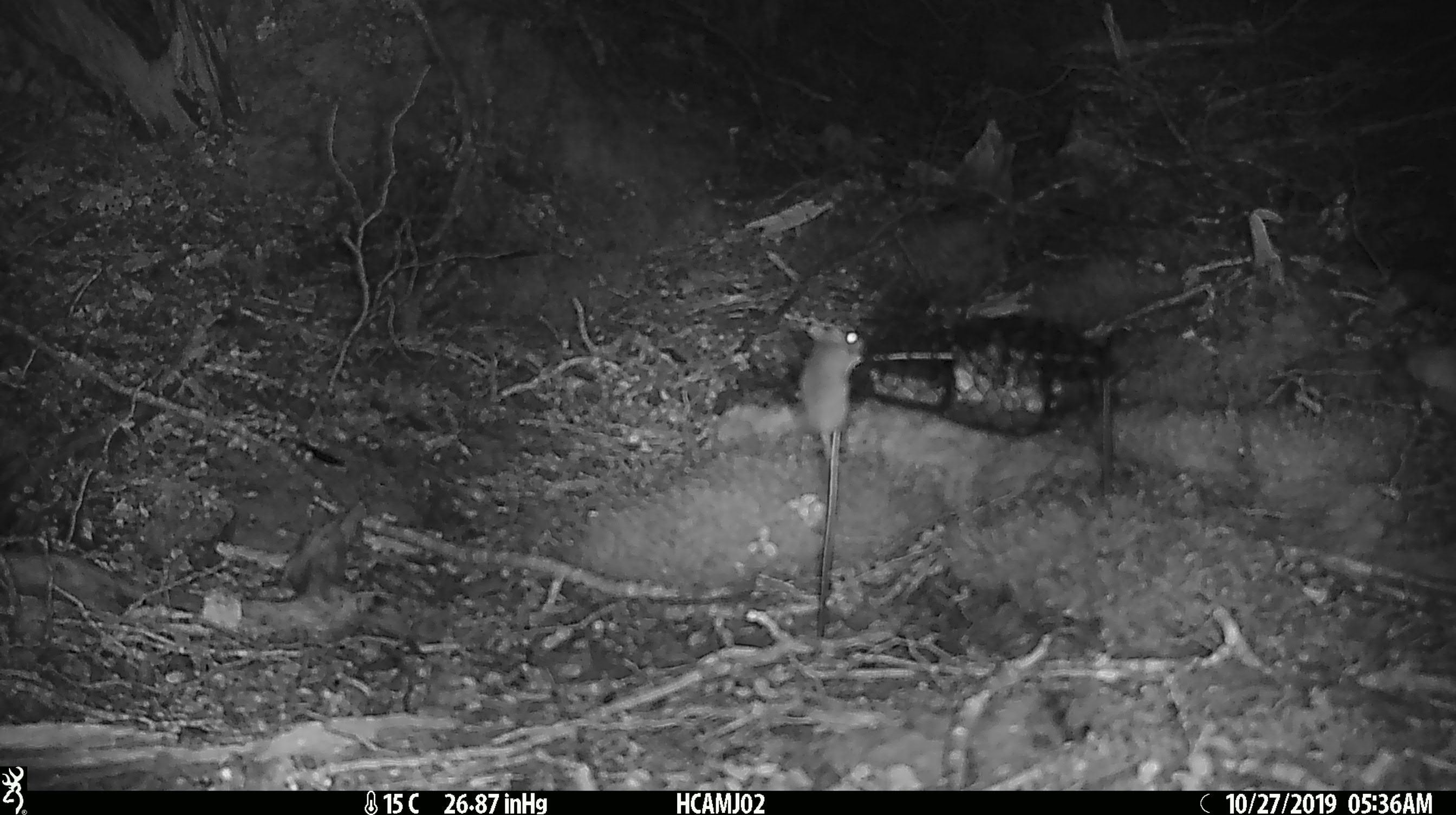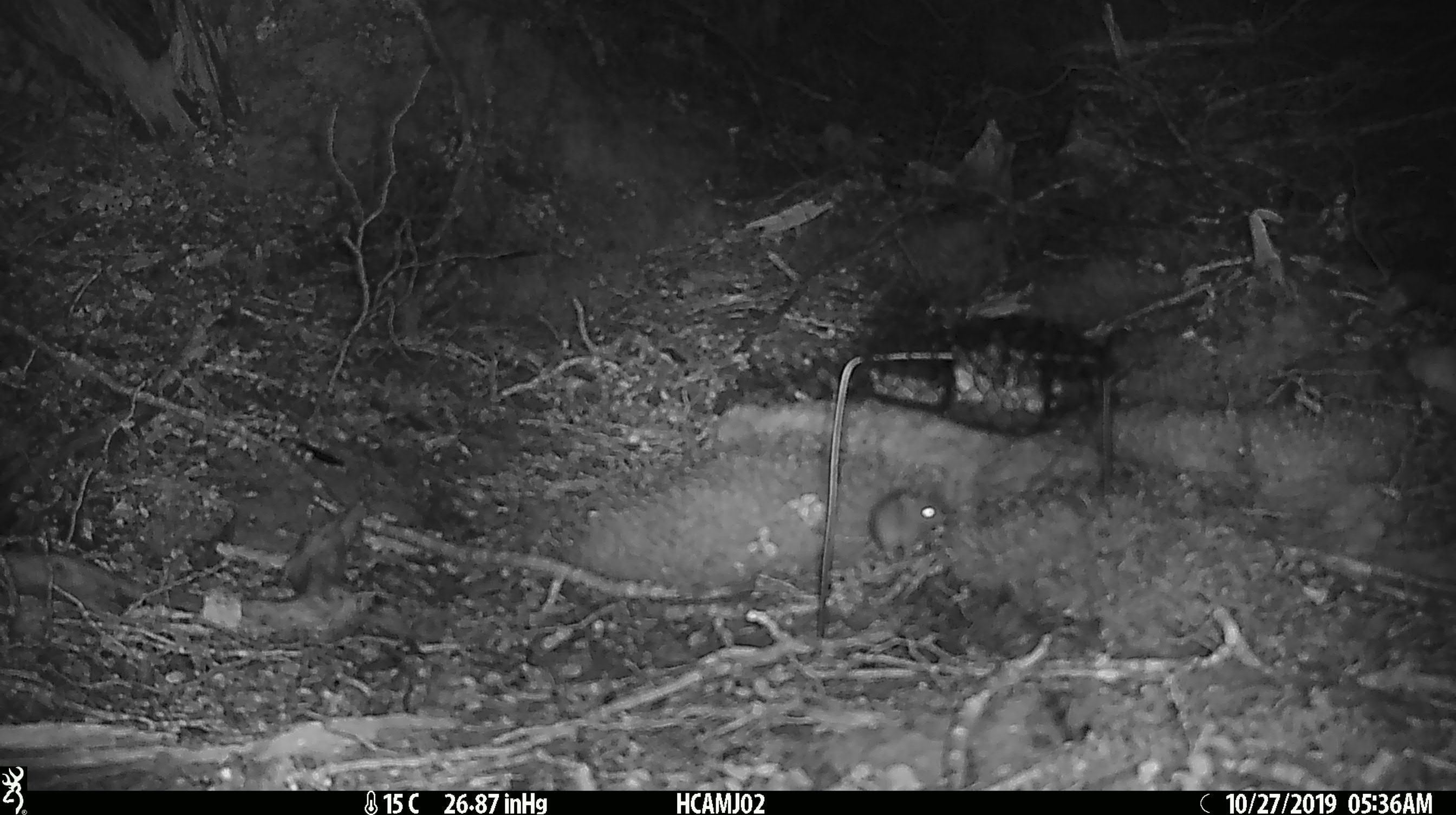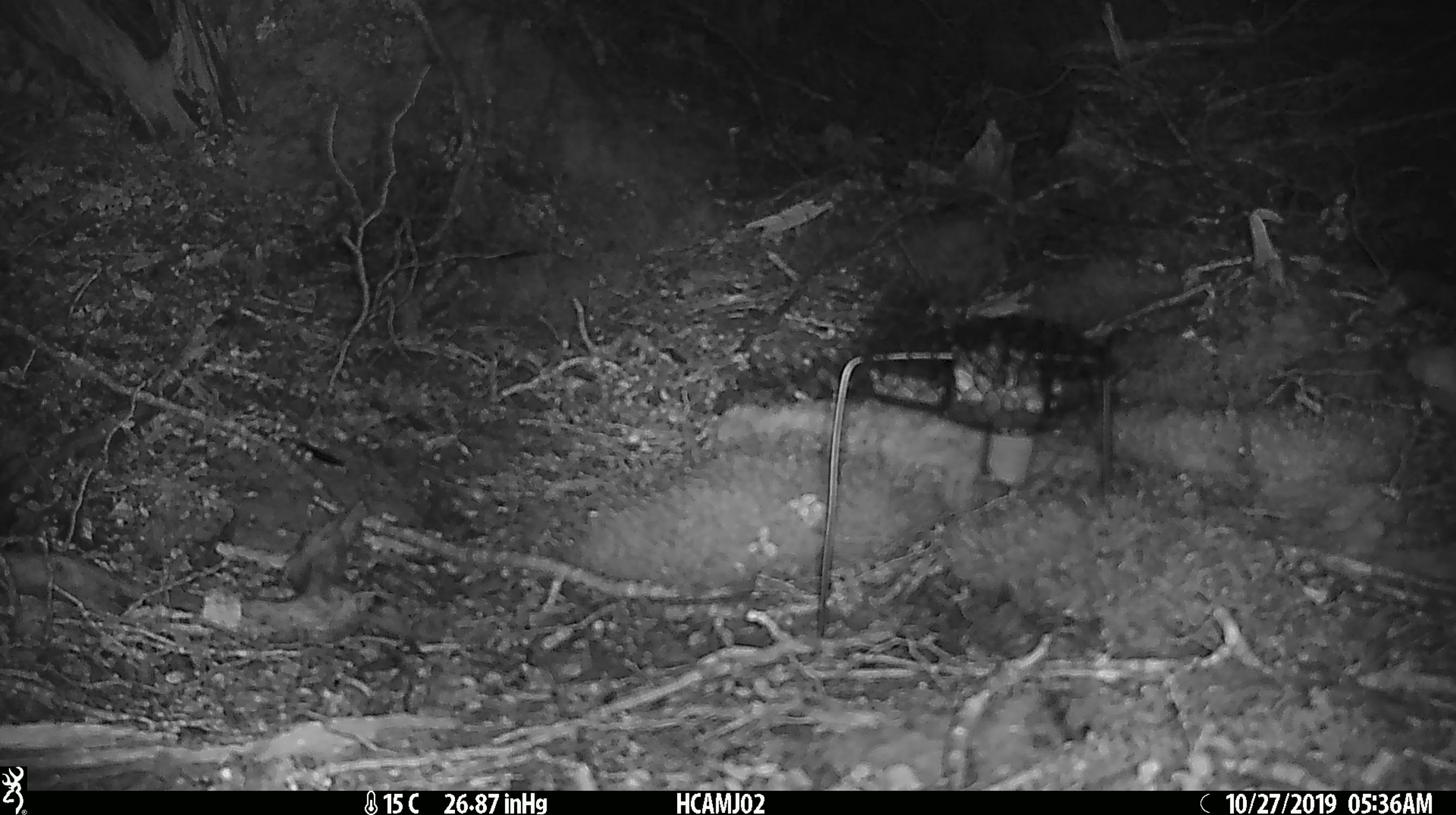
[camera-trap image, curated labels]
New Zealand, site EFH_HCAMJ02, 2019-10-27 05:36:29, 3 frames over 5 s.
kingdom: Animalia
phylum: Chordata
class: Mammalia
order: Rodentia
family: Muridae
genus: Mus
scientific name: Mus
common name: mouse